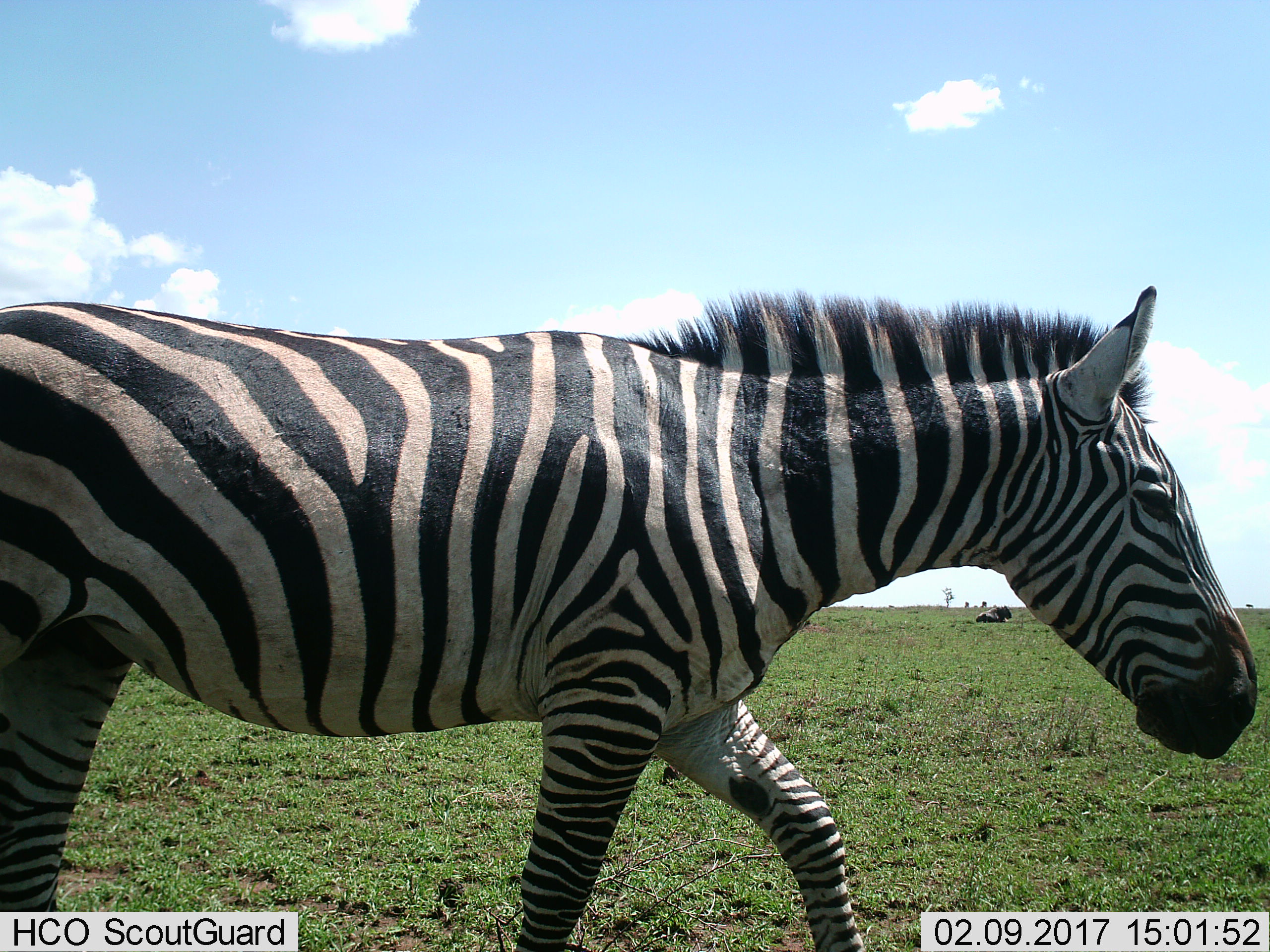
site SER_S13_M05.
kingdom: Animalia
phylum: Chordata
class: Mammalia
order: Artiodactyla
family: Bovidae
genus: Connochaetes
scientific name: Connochaetes taurinus taurinus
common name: blue wildebeest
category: wildebeestblue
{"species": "wildebeestblue (blue wildebeest) (Connochaetes taurinus taurinus)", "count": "1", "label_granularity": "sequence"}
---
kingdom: Animalia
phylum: Chordata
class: Mammalia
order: Perissodactyla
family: Equidae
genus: Equus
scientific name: Equus quagga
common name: plains zebra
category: zebraplains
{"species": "zebraplains (plains zebra) (Equus quagga)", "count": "1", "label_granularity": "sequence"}